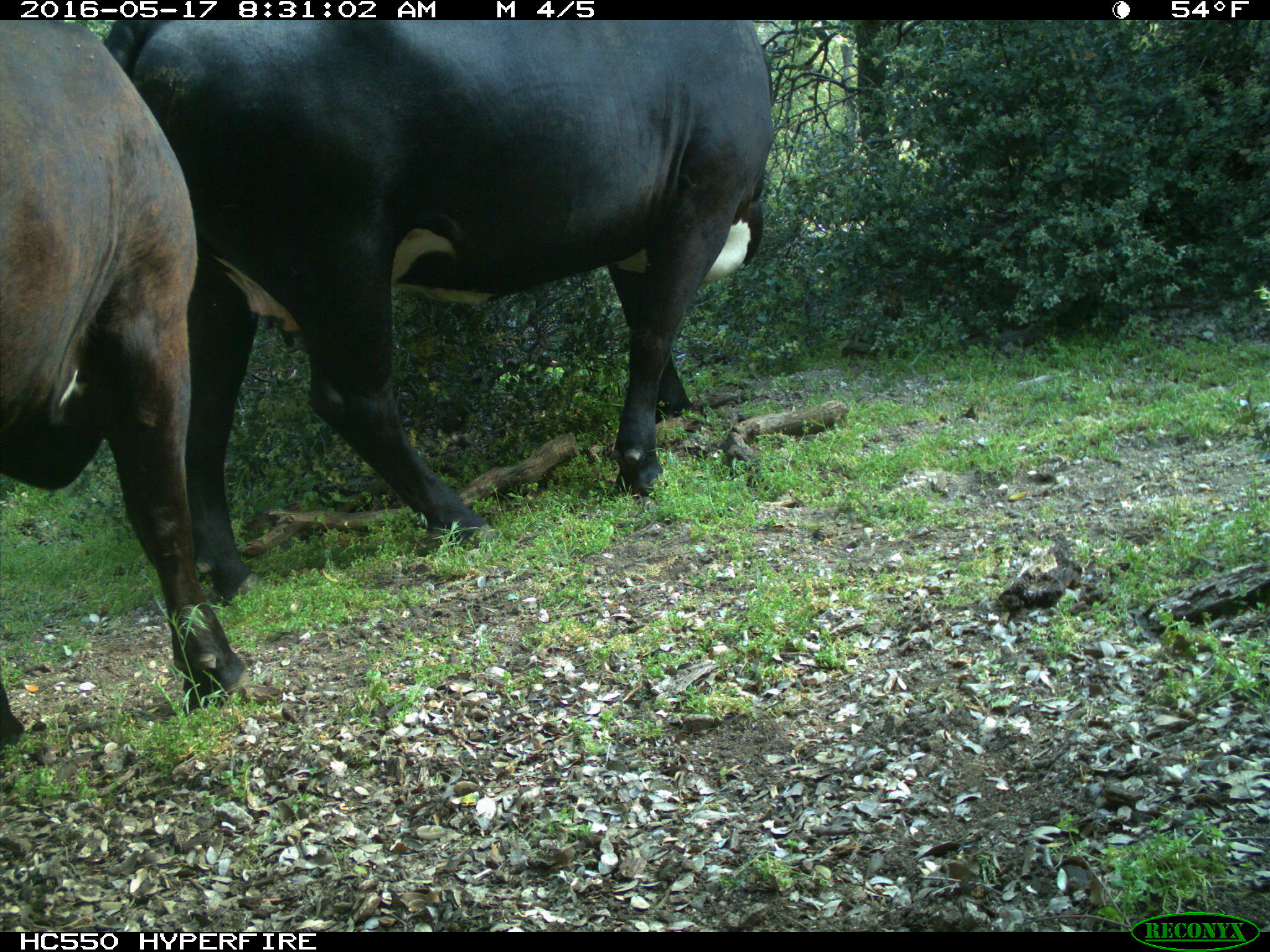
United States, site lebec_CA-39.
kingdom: Animalia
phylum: Chordata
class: Mammalia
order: Artiodactyla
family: Bovidae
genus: Bos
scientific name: Bos taurus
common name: domestic cow